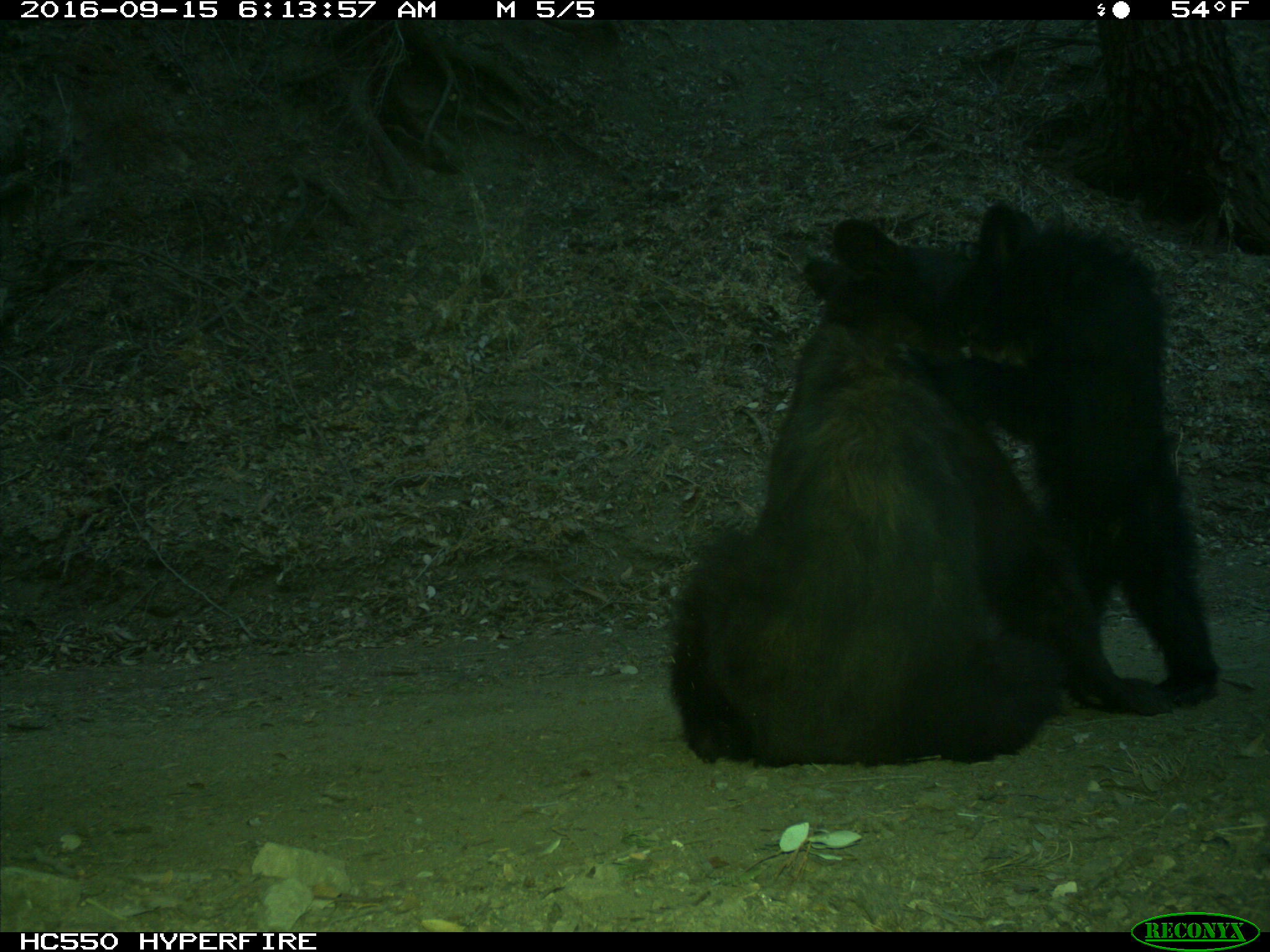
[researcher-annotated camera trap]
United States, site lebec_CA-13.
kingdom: Animalia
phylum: Chordata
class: Mammalia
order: Carnivora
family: Ursidae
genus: Ursus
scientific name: Ursus americanus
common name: american black bear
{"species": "Ursus americanus (american black bear)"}